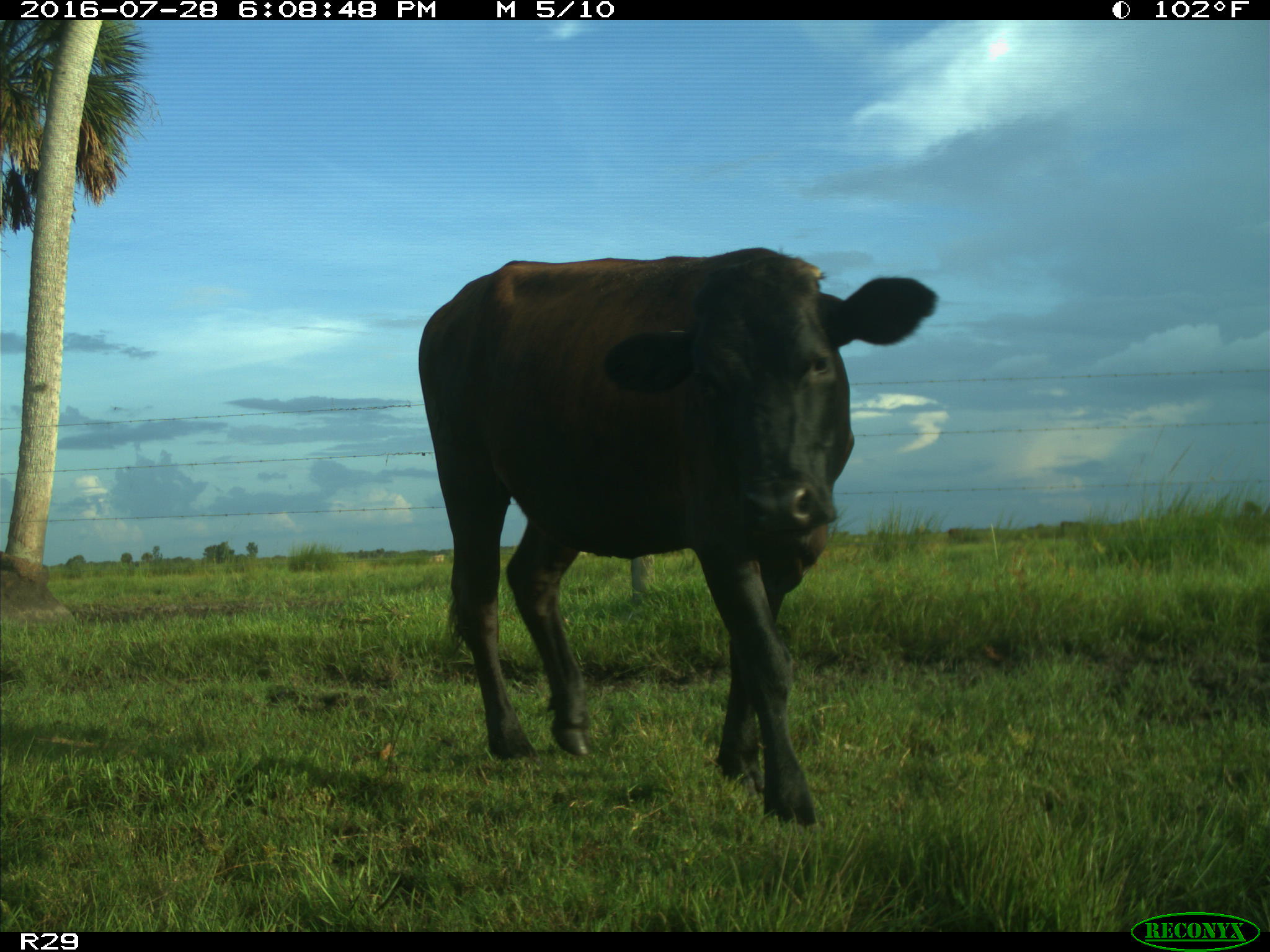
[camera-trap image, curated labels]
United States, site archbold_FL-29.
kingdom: Animalia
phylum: Chordata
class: Mammalia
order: Artiodactyla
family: Bovidae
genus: Bos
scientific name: Bos taurus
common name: domestic cow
Bos taurus (domestic cow).